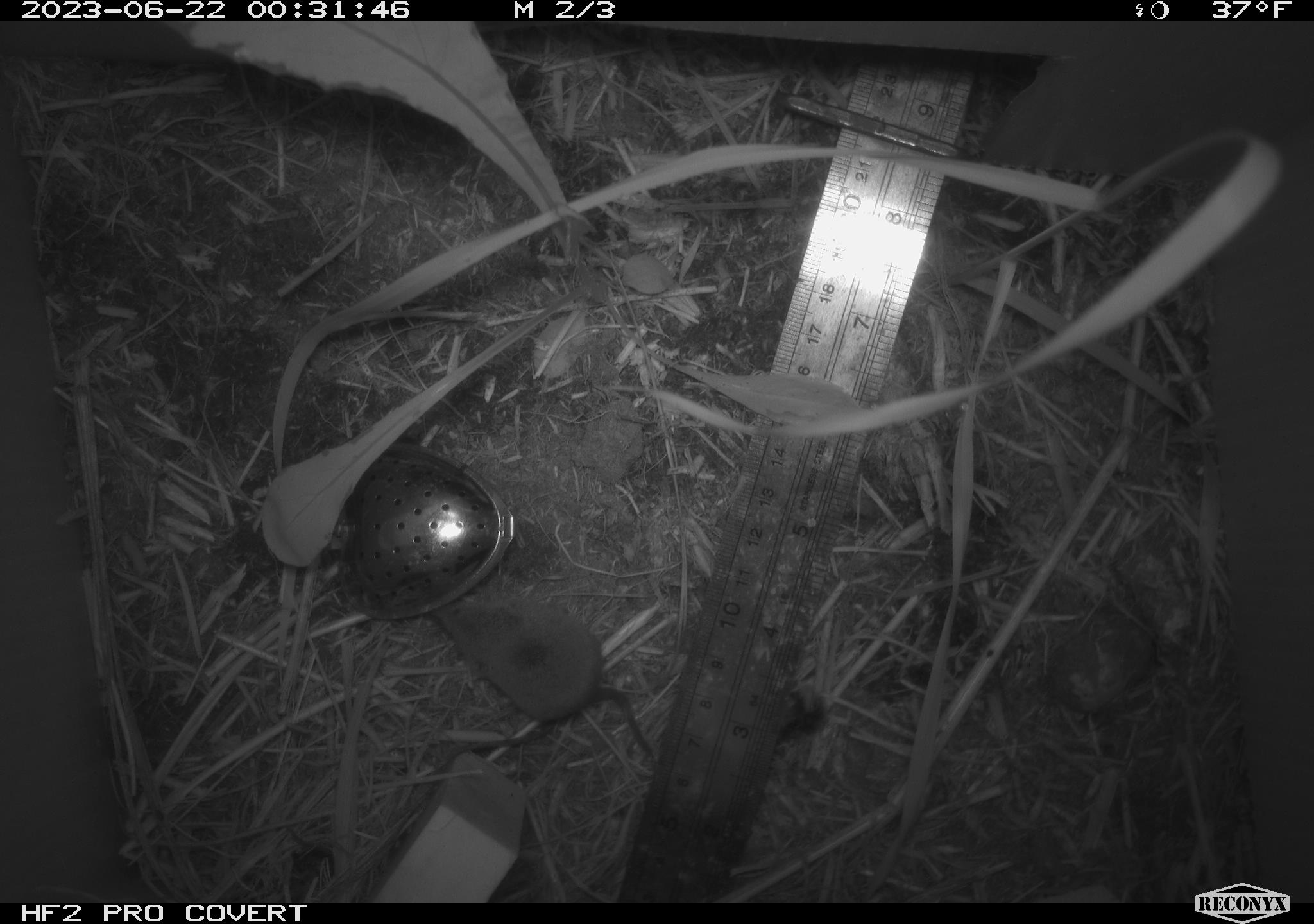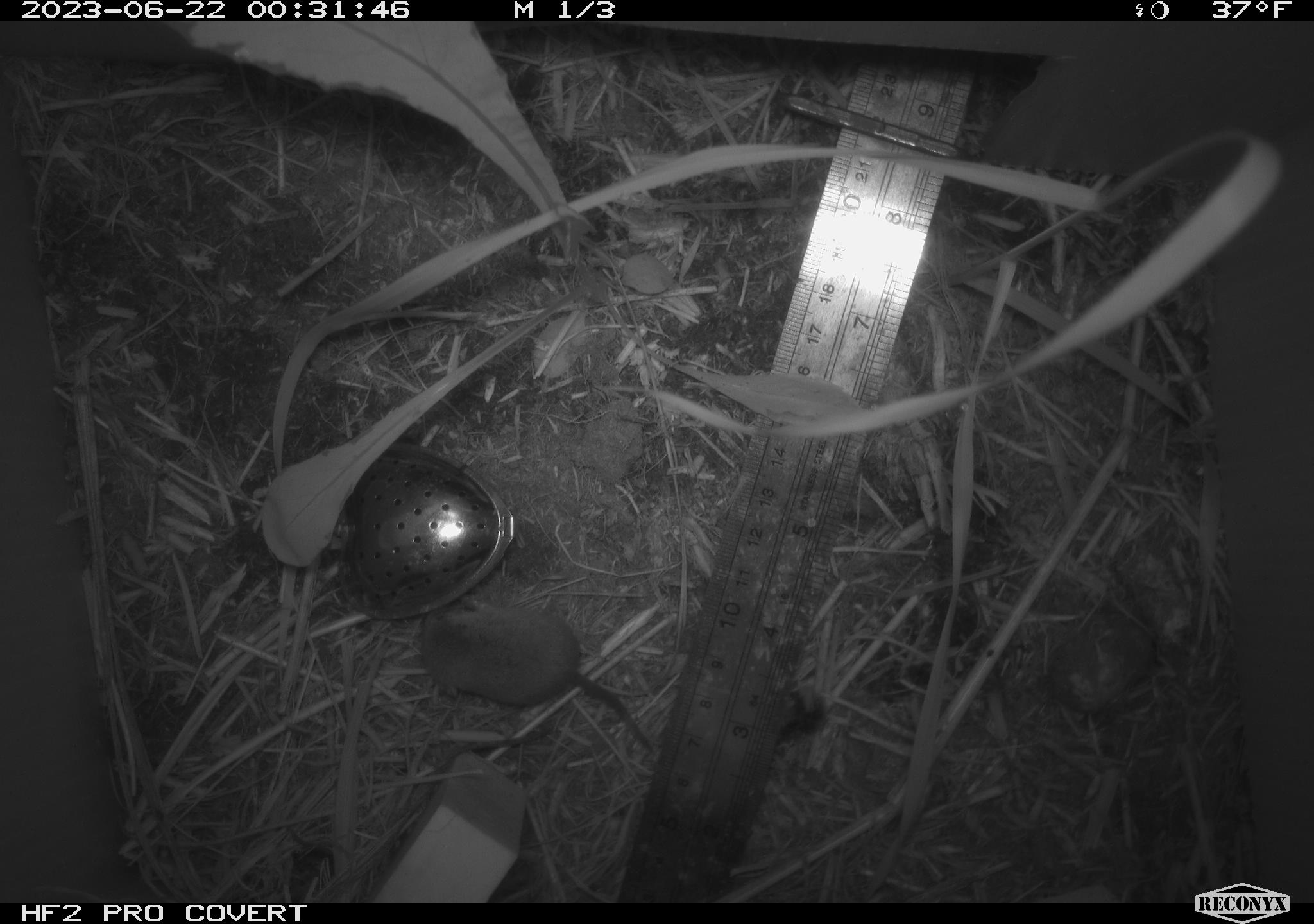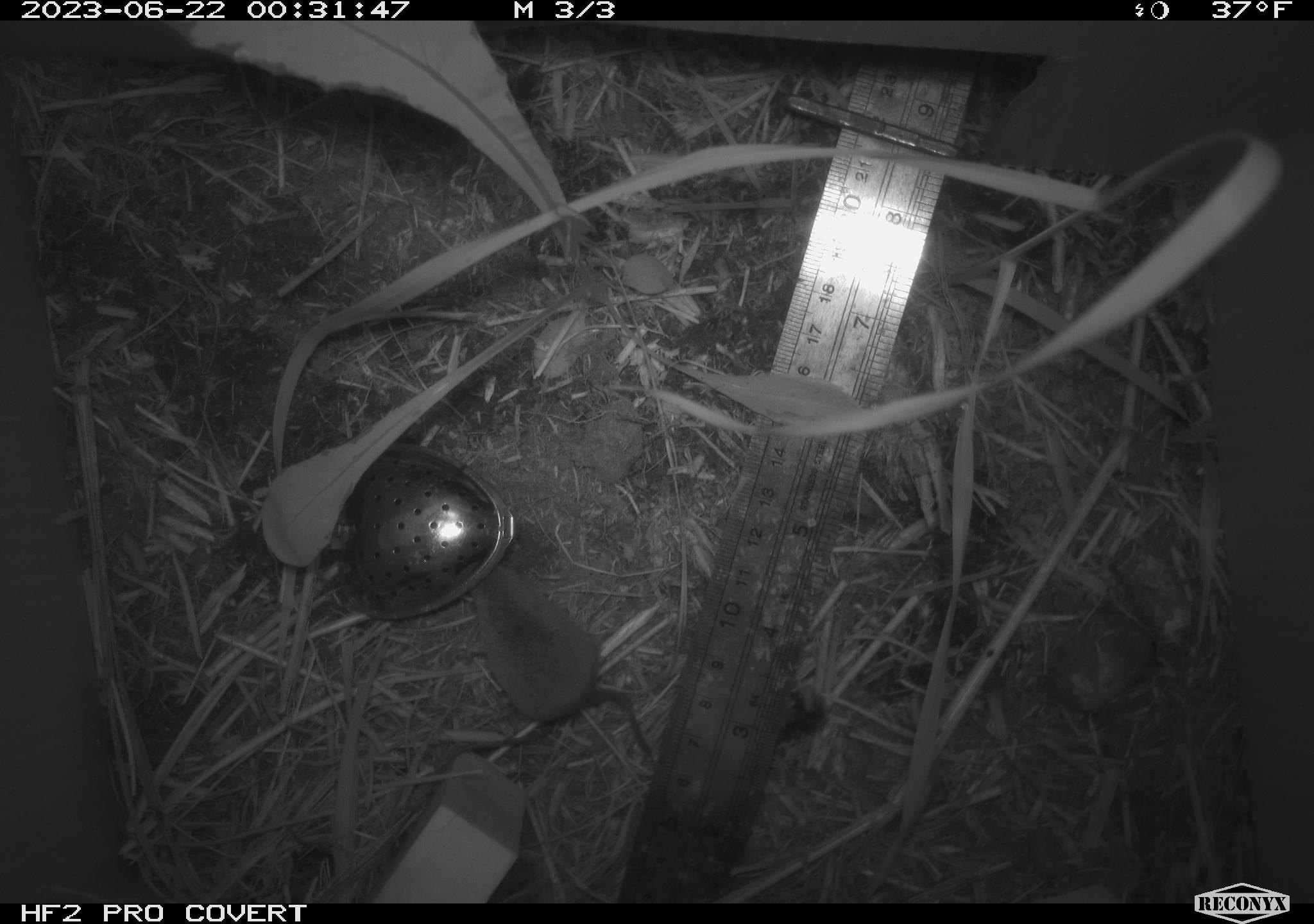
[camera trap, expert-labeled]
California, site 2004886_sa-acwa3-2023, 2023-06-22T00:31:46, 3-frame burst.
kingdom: Animalia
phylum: Chordata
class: Mammalia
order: Eulipotyphla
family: Soricidae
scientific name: Soricidae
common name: shrews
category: soricidae family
Soricidae family (shrews) (Soricidae).